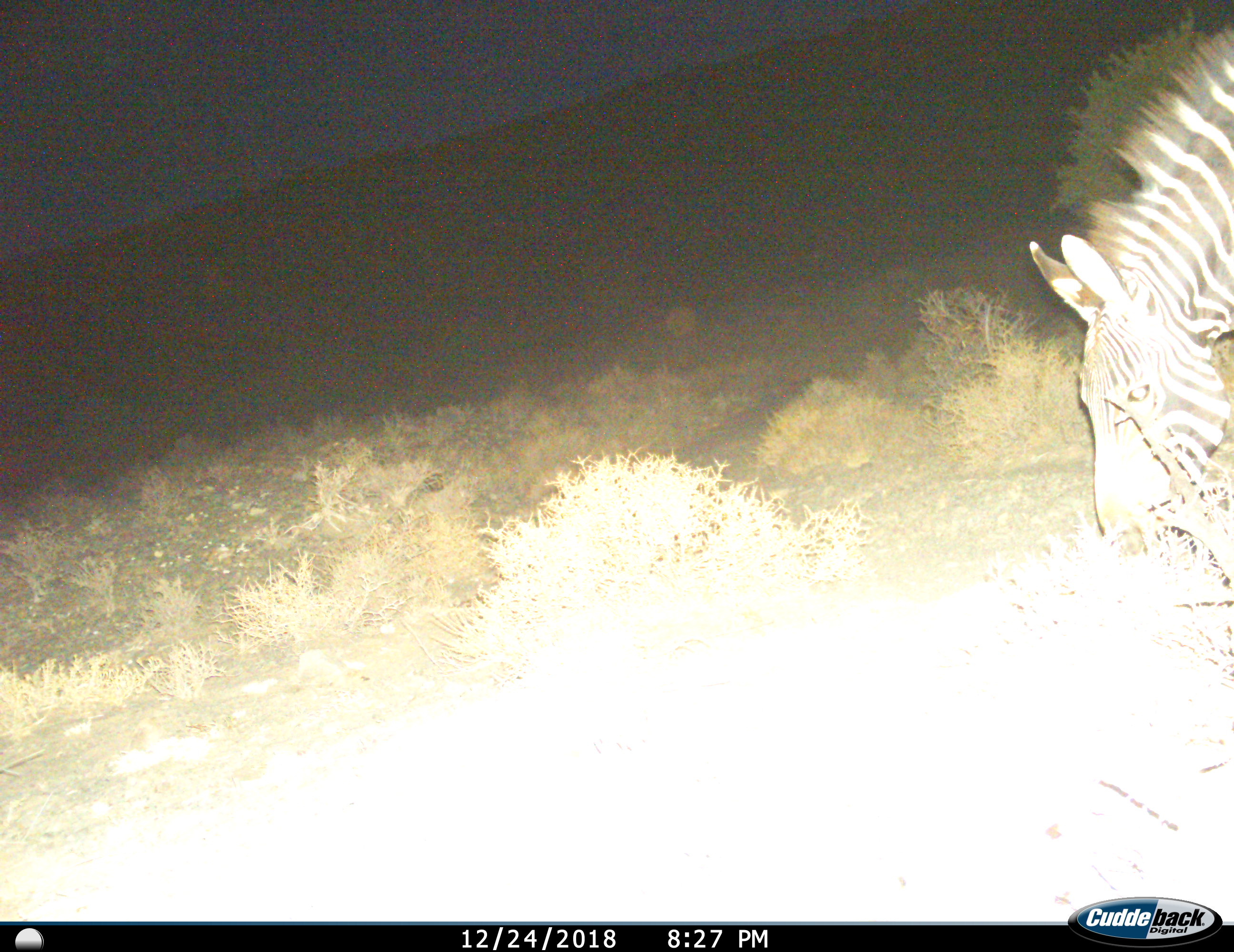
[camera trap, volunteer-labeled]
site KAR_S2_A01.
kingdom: Animalia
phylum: Chordata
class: Mammalia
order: Perissodactyla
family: Equidae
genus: Equus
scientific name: Equus zebra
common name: mountain zebra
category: zebramountain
Zebramountain (mountain zebra) (Equus zebra), count 1. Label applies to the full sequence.